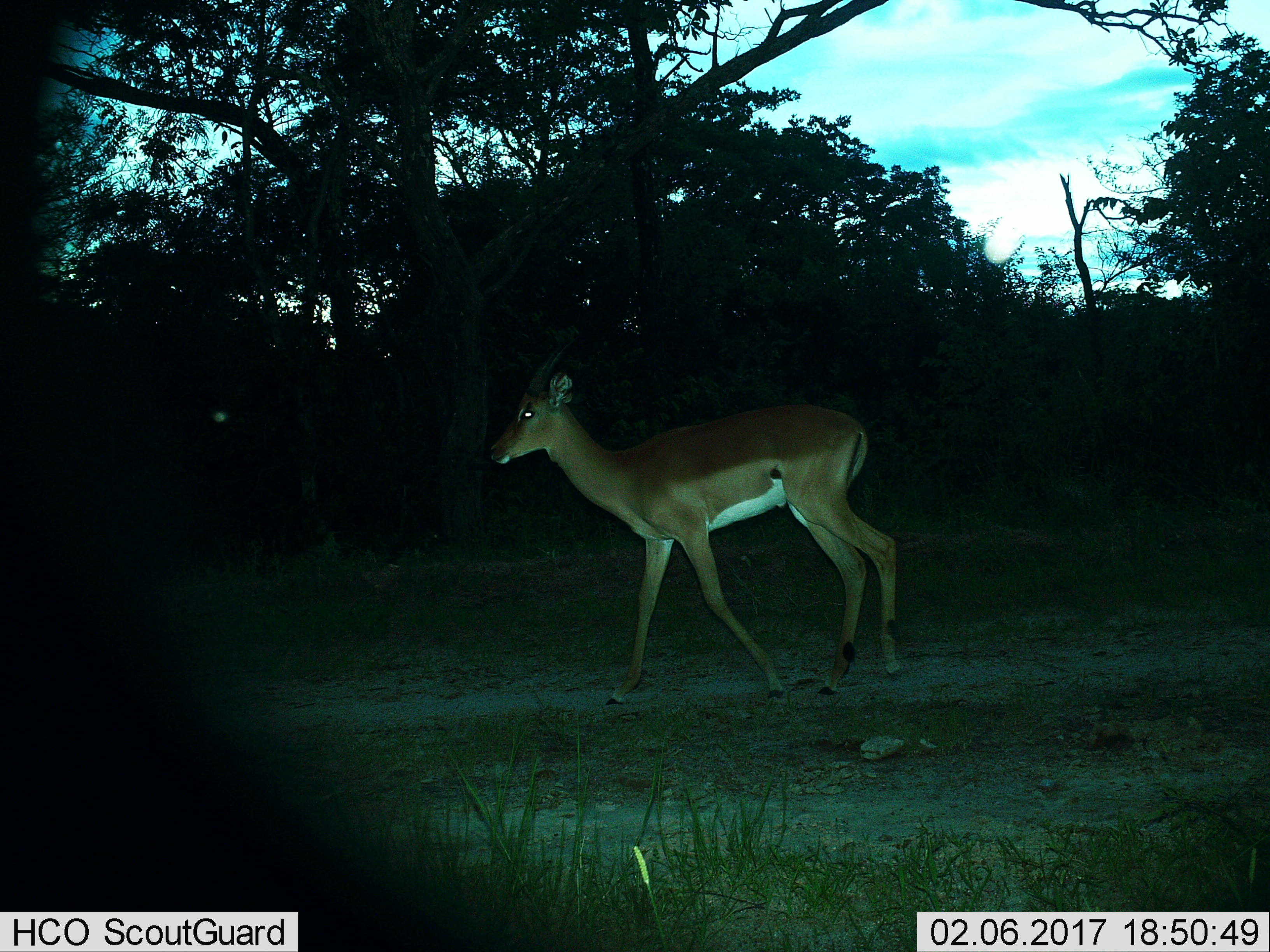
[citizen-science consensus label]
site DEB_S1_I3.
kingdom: Animalia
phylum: Chordata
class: Mammalia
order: Artiodactyla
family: Bovidae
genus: Aepyceros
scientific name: Aepyceros melampus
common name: impala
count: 1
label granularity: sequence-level